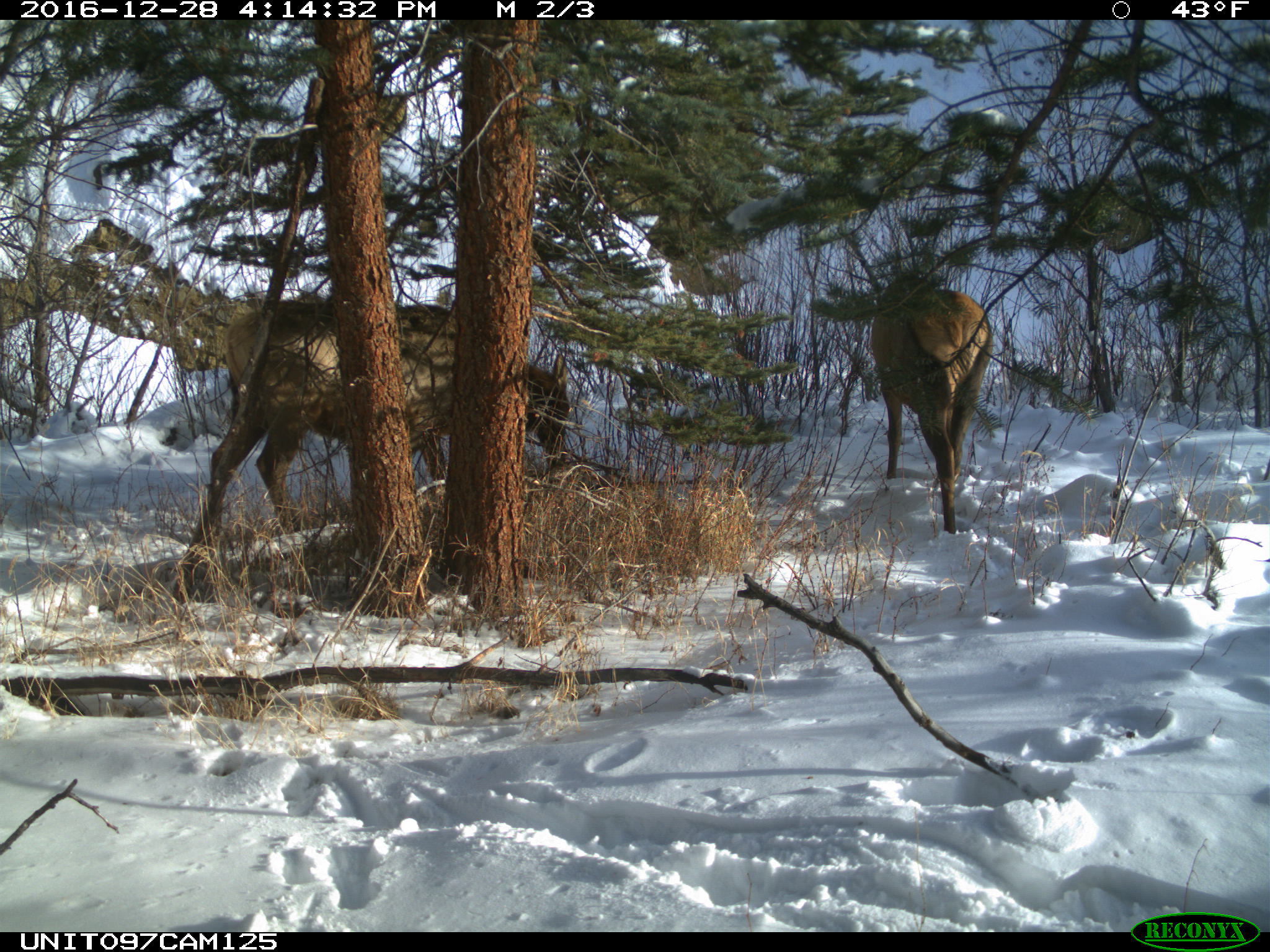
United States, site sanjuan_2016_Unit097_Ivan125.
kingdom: Animalia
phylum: Chordata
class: Mammalia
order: Artiodactyla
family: Cervidae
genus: Cervus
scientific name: Cervus elaphus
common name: red deer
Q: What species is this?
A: Cervus elaphus (red deer).